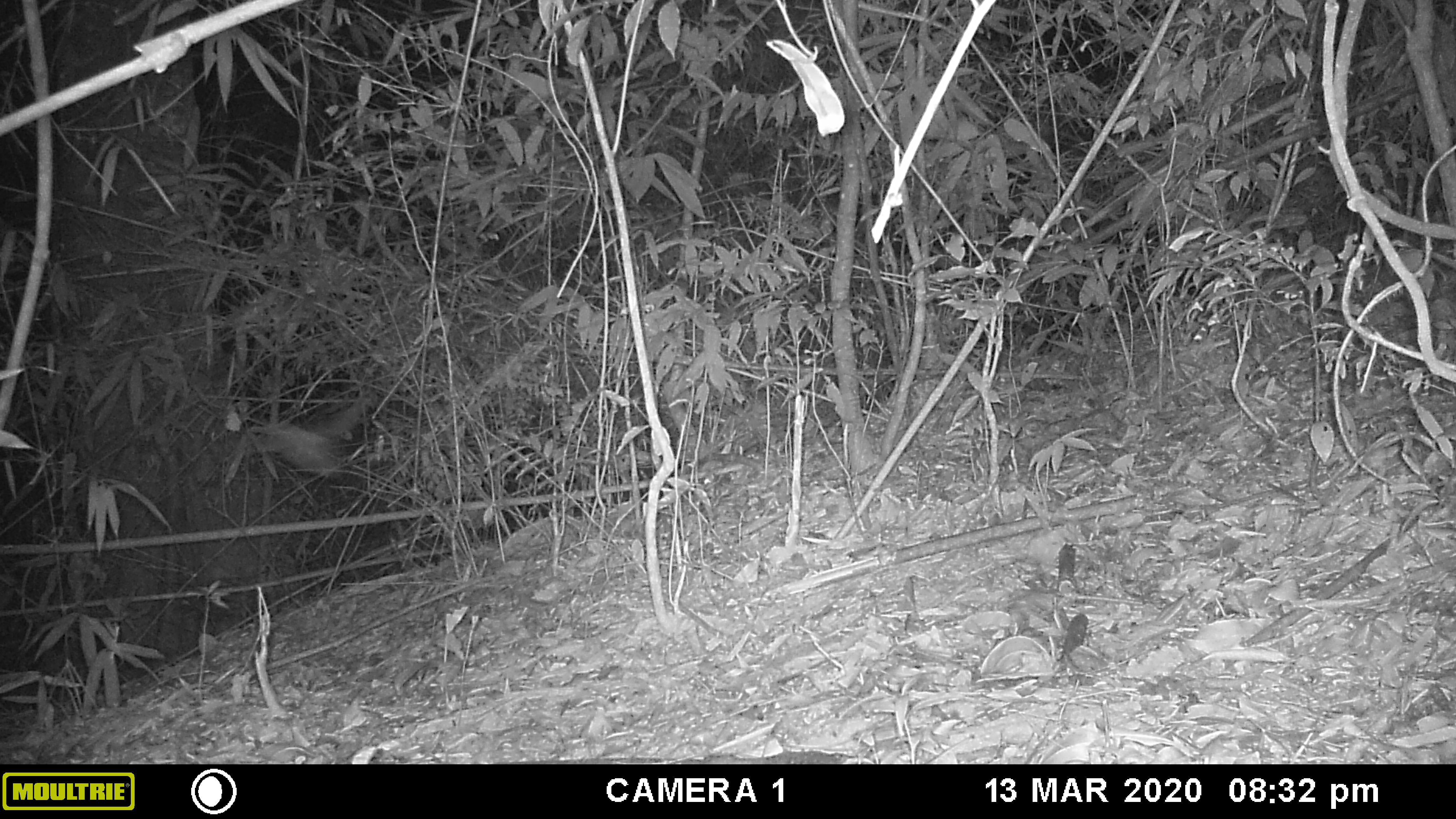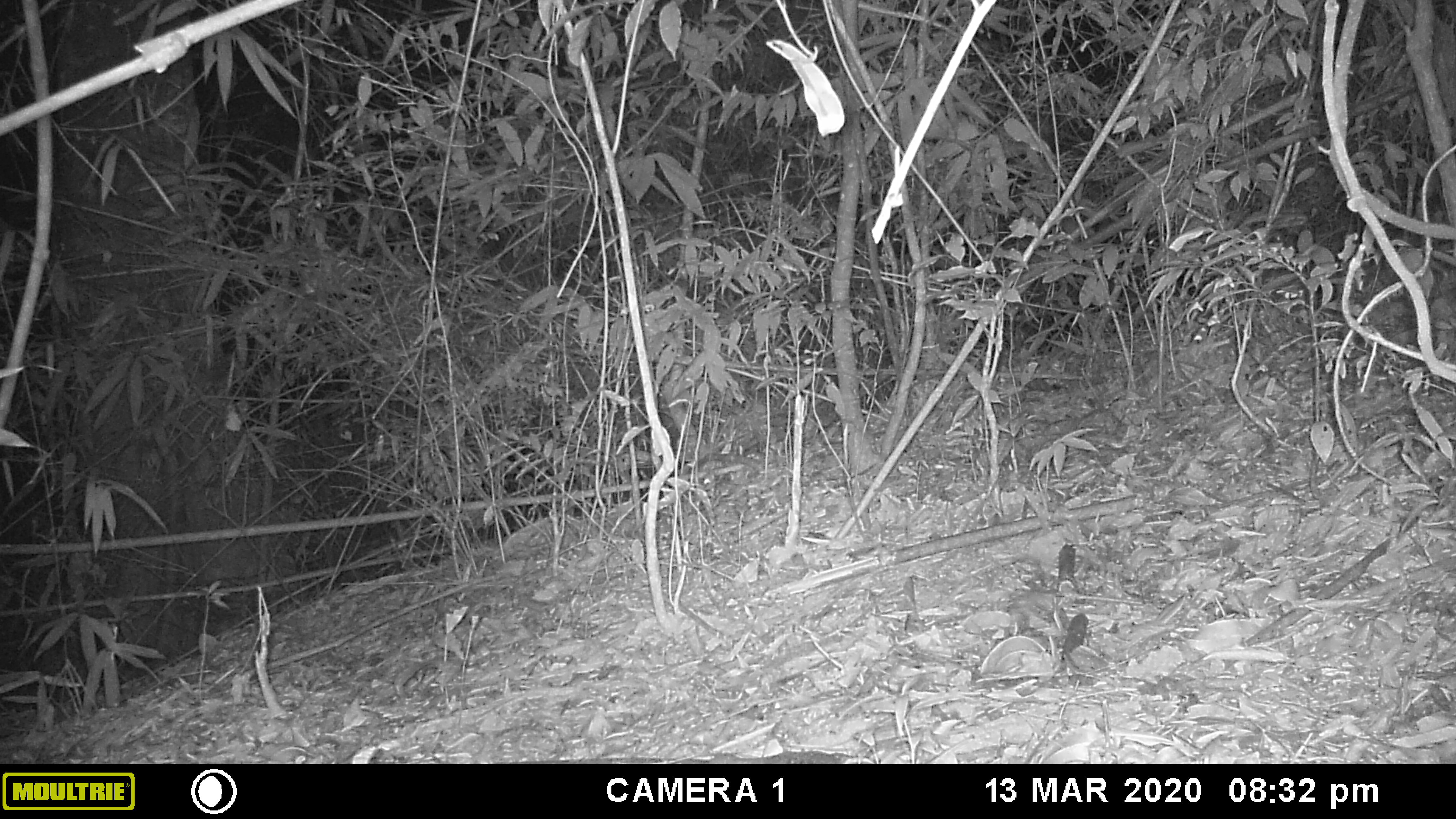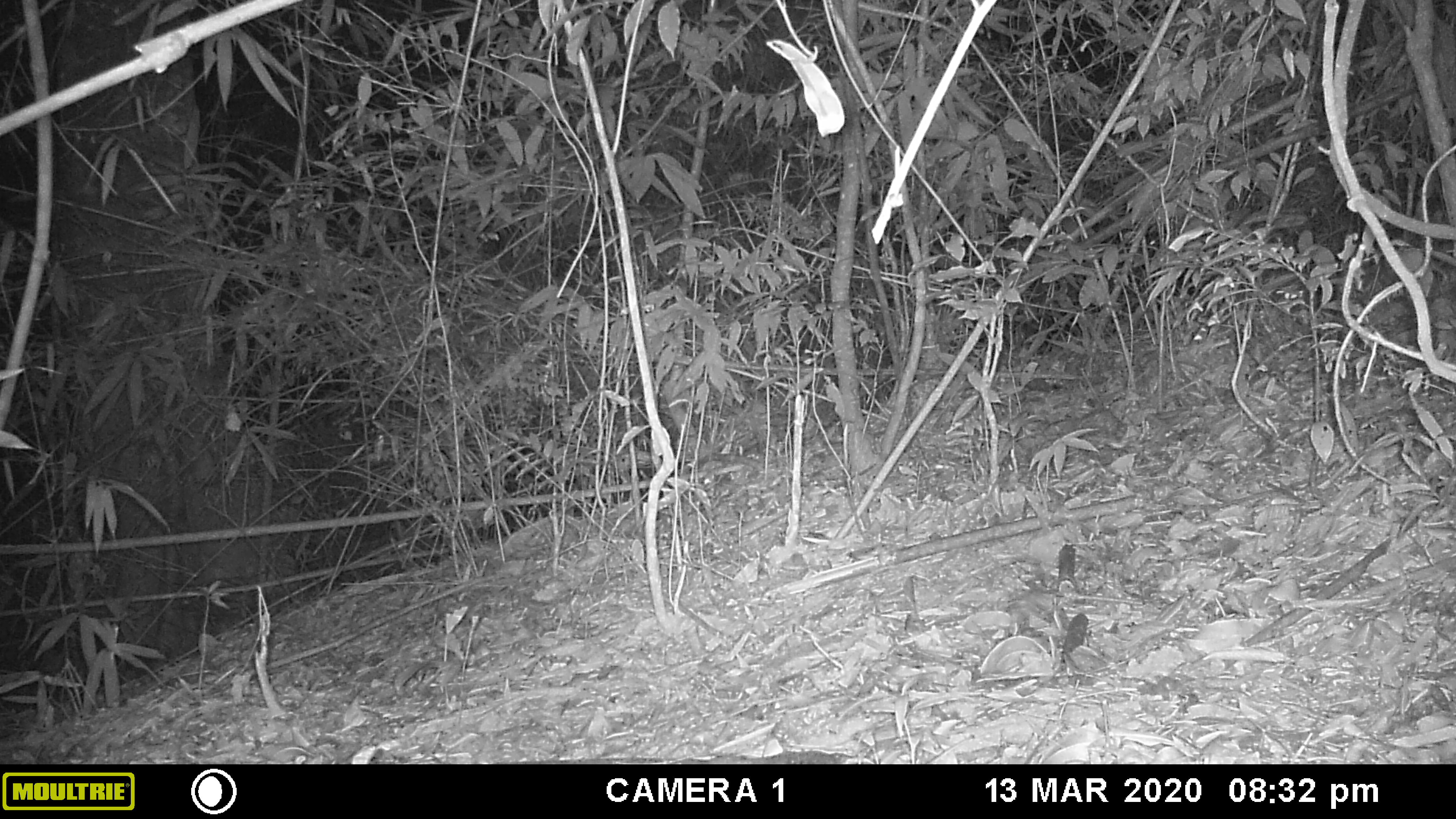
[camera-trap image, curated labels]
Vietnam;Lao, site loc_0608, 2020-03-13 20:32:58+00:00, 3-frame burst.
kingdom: Animalia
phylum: Chordata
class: Aves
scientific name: Aves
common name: bird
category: unidentified bird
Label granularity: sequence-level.